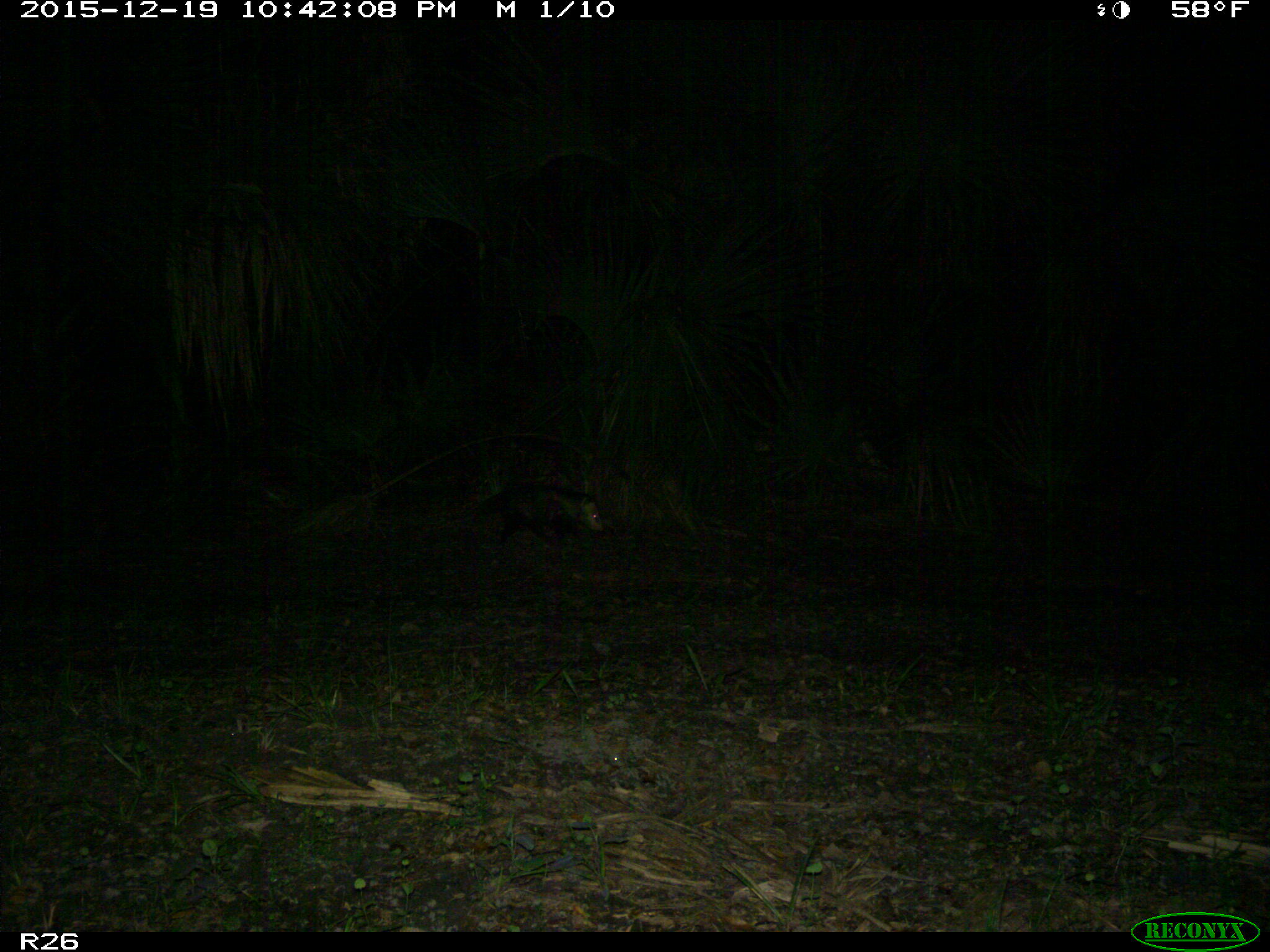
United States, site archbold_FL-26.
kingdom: Animalia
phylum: Chordata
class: Mammalia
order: Didelphimorphia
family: Didelphidae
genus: Didelphis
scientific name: Didelphis virginiana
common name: virginia opossum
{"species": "Didelphis virginiana (virginia opossum)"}